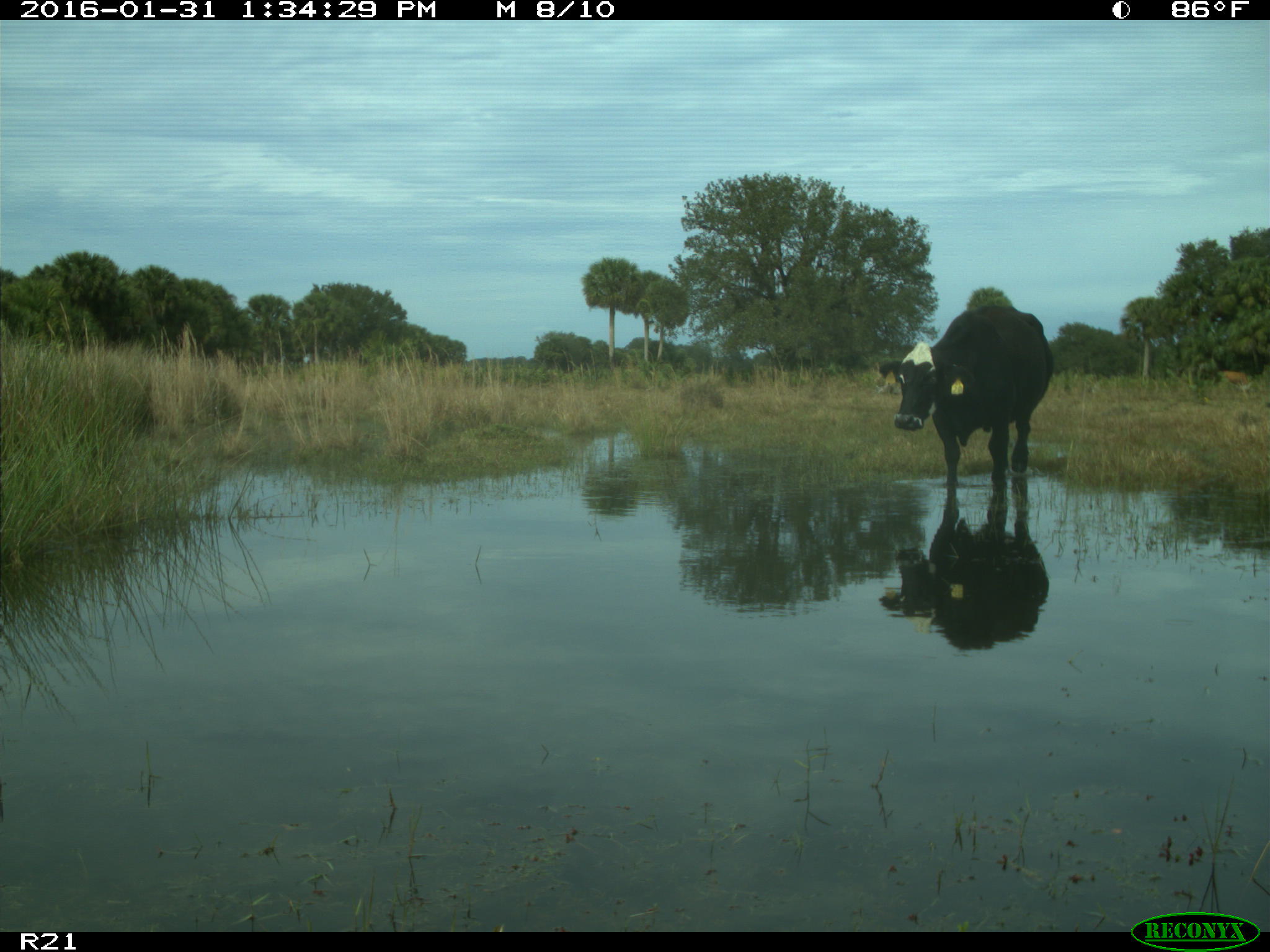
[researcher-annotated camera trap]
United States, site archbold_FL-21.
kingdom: Animalia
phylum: Chordata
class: Mammalia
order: Artiodactyla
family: Bovidae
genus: Bos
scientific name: Bos taurus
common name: domestic cow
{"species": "Bos taurus (domestic cow)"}